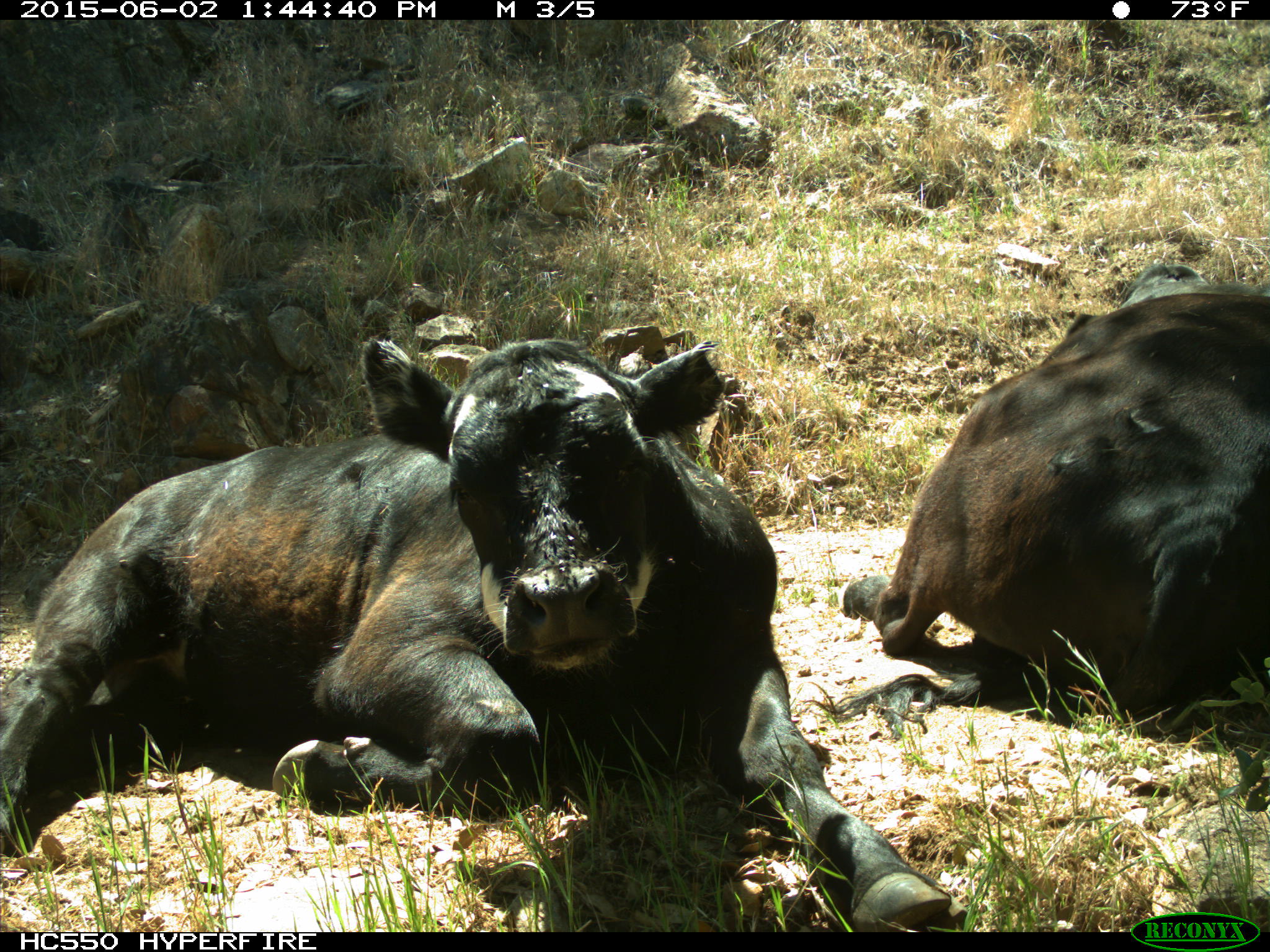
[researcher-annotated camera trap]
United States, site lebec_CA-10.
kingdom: Animalia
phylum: Chordata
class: Mammalia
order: Artiodactyla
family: Bovidae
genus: Bos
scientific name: Bos taurus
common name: domestic cow